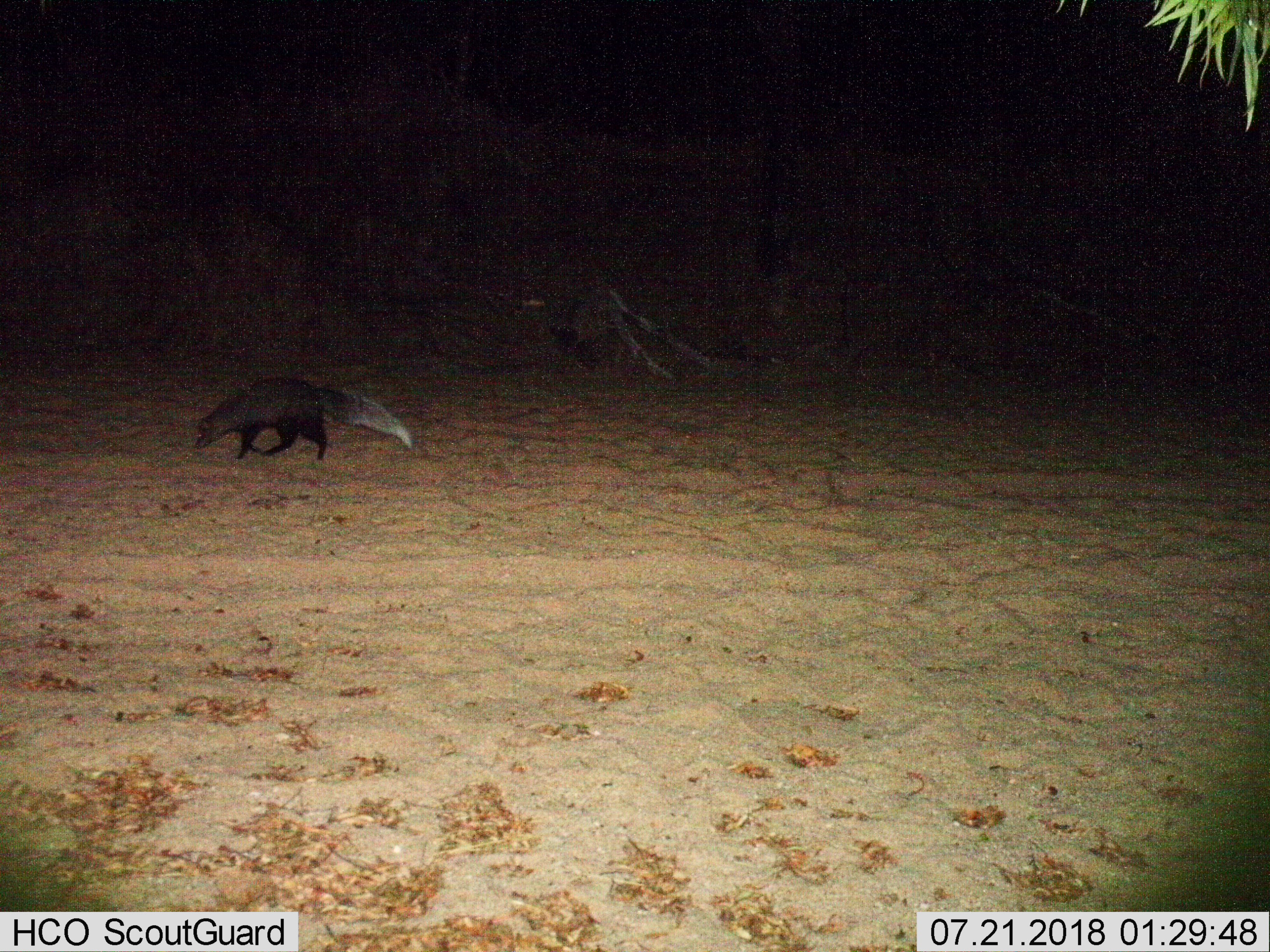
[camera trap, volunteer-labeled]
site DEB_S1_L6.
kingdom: Animalia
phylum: Chordata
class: Mammalia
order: Carnivora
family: Herpestidae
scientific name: Herpestidae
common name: mongoose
Mongoose (Herpestidae), count 1. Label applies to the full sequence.